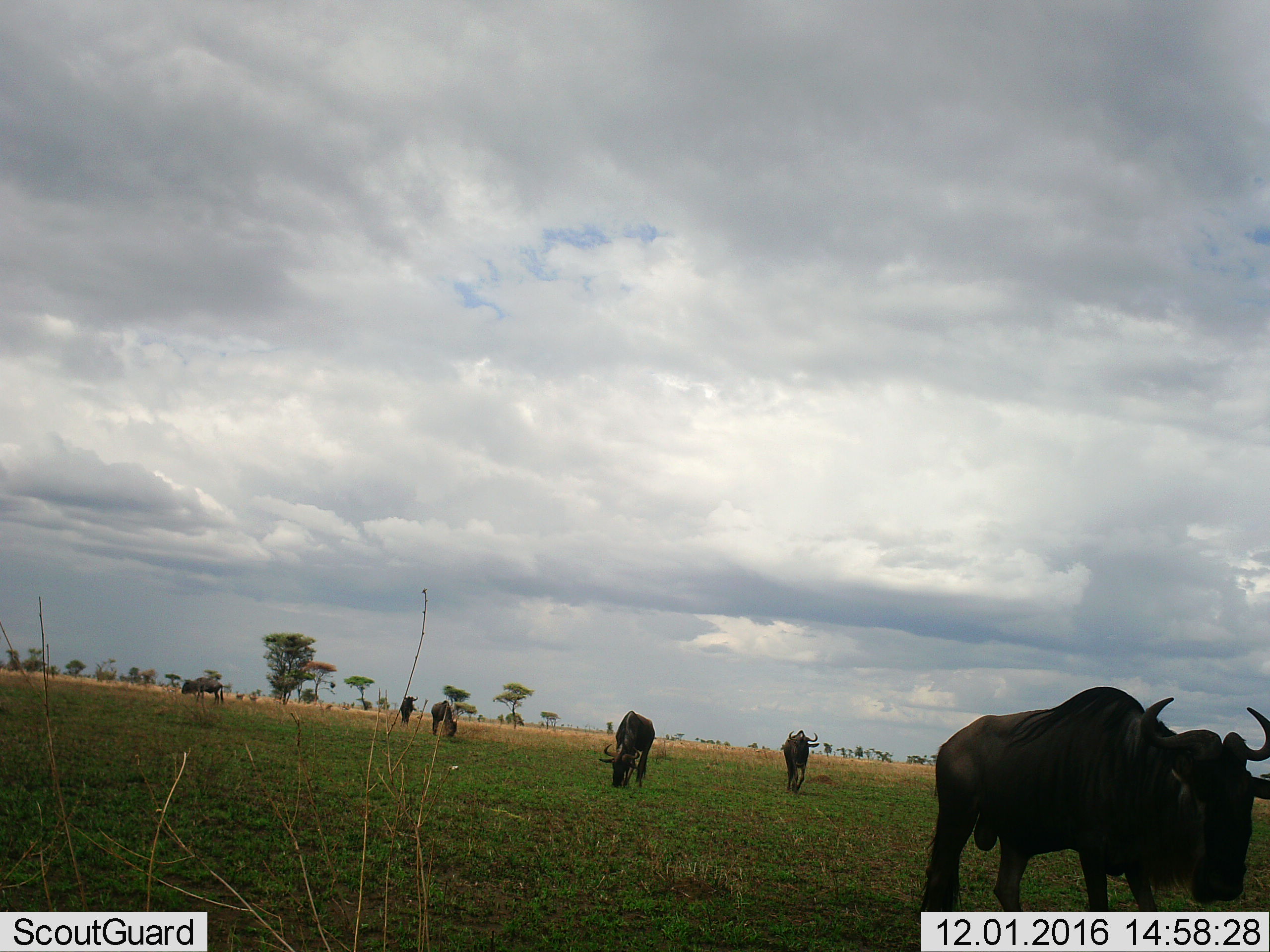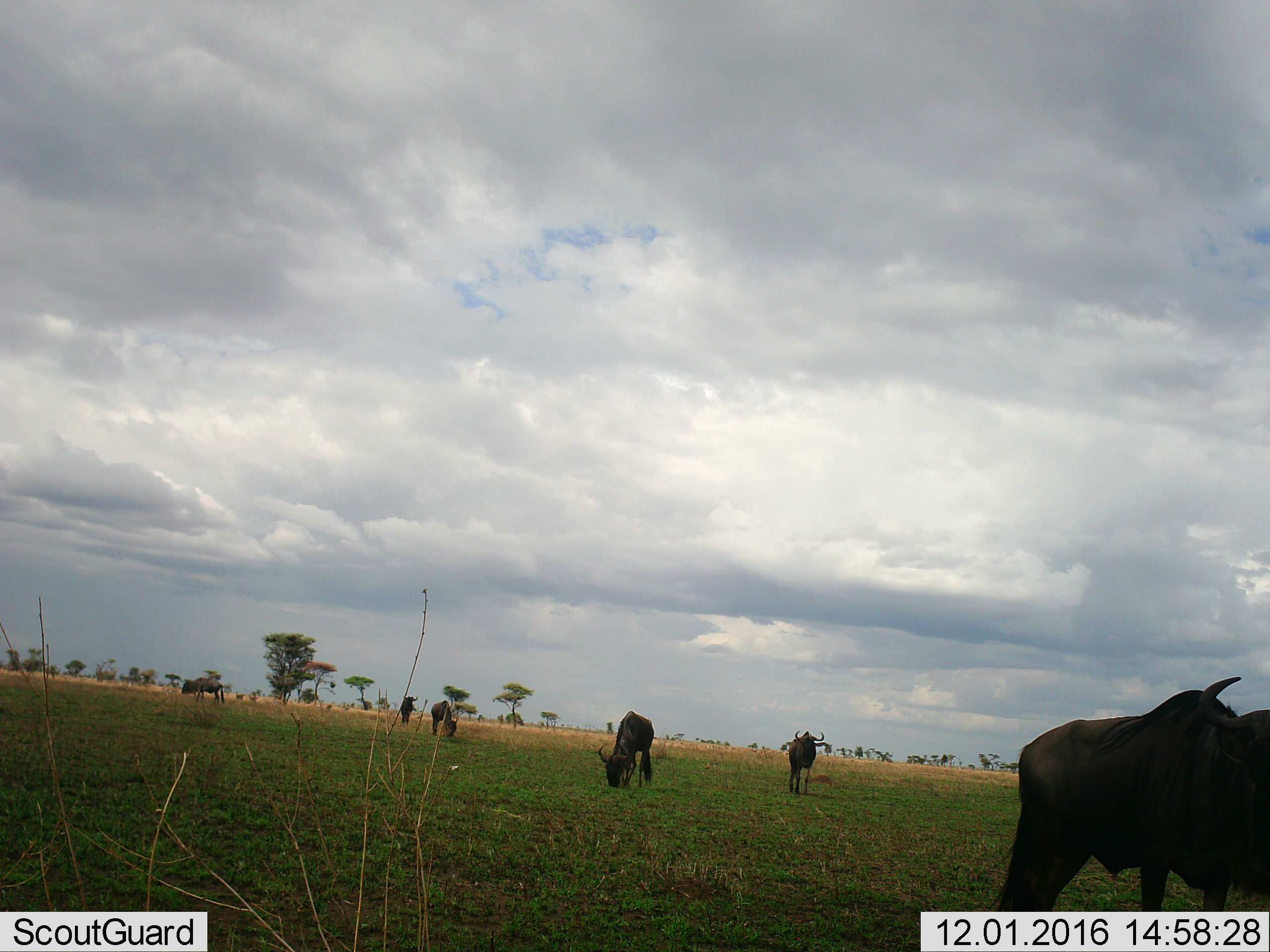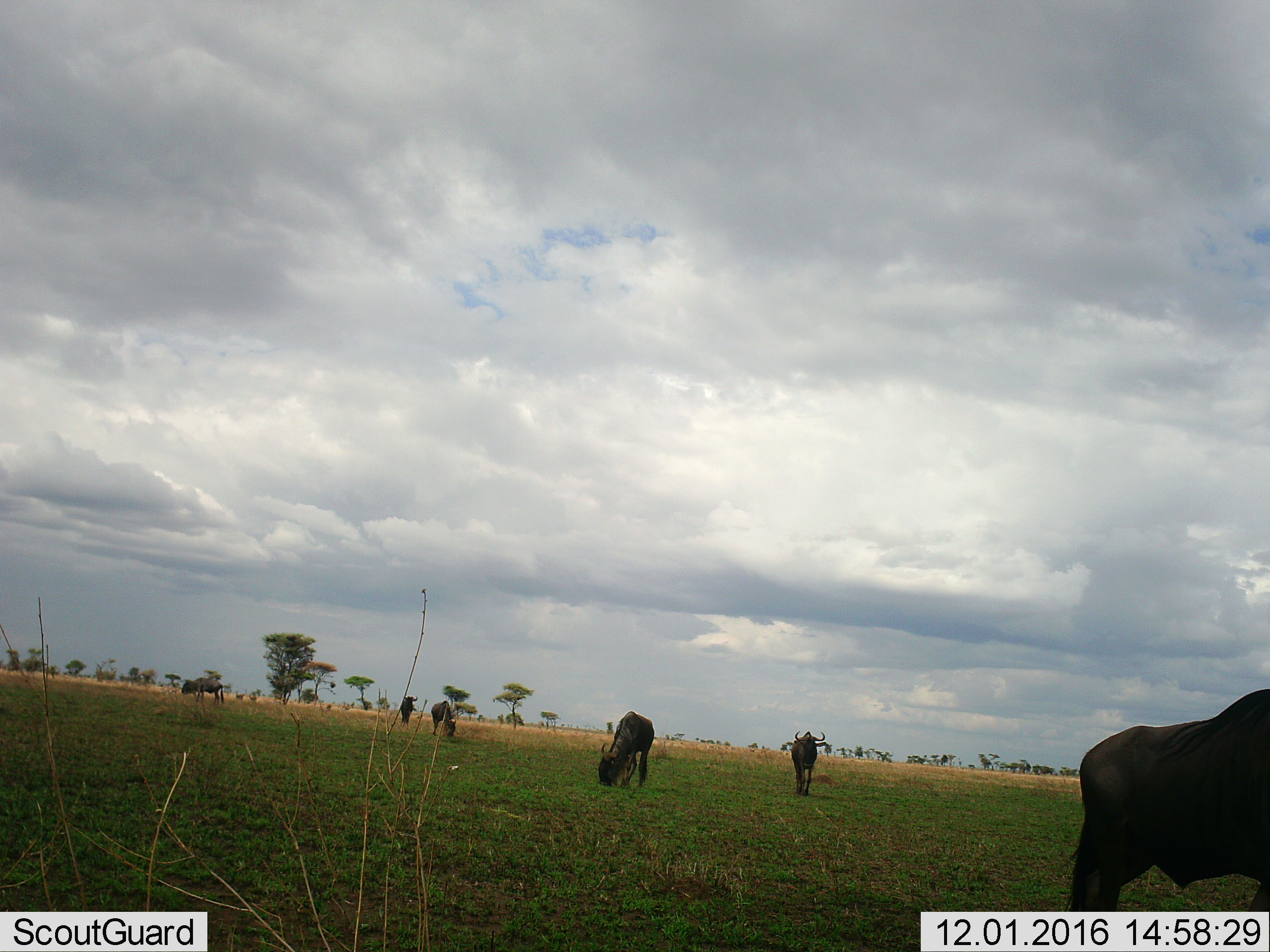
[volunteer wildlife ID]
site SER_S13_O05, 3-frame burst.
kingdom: Animalia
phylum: Chordata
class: Mammalia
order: Artiodactyla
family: Bovidae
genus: Connochaetes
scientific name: Connochaetes taurinus taurinus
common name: blue wildebeest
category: wildebeestblue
Wildebeestblue (blue wildebeest) (Connochaetes taurinus taurinus), count 6. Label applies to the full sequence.